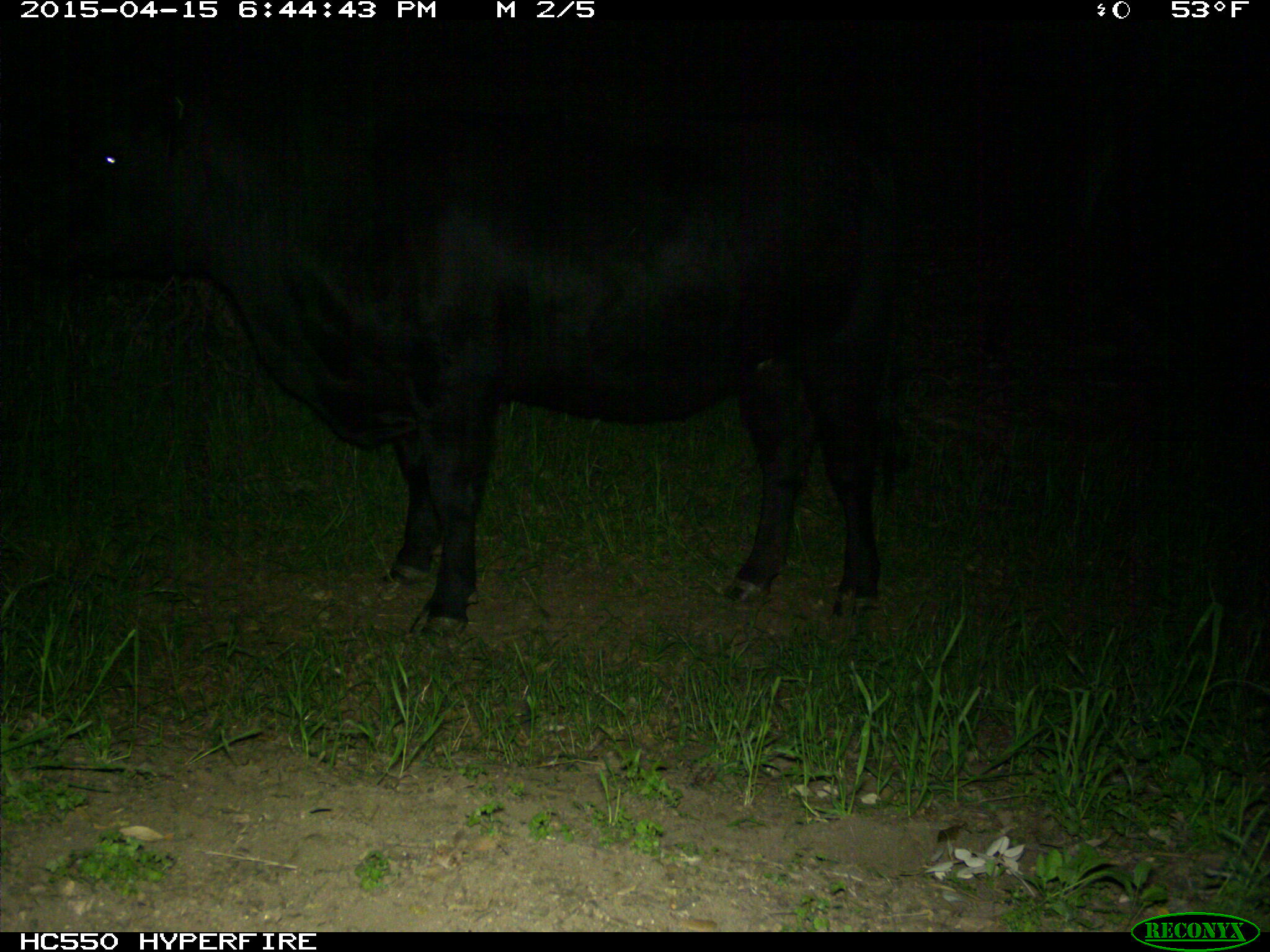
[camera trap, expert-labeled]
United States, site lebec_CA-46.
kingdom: Animalia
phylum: Chordata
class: Mammalia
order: Artiodactyla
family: Bovidae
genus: Bos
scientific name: Bos taurus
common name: domestic cow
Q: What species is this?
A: Bos taurus (domestic cow).